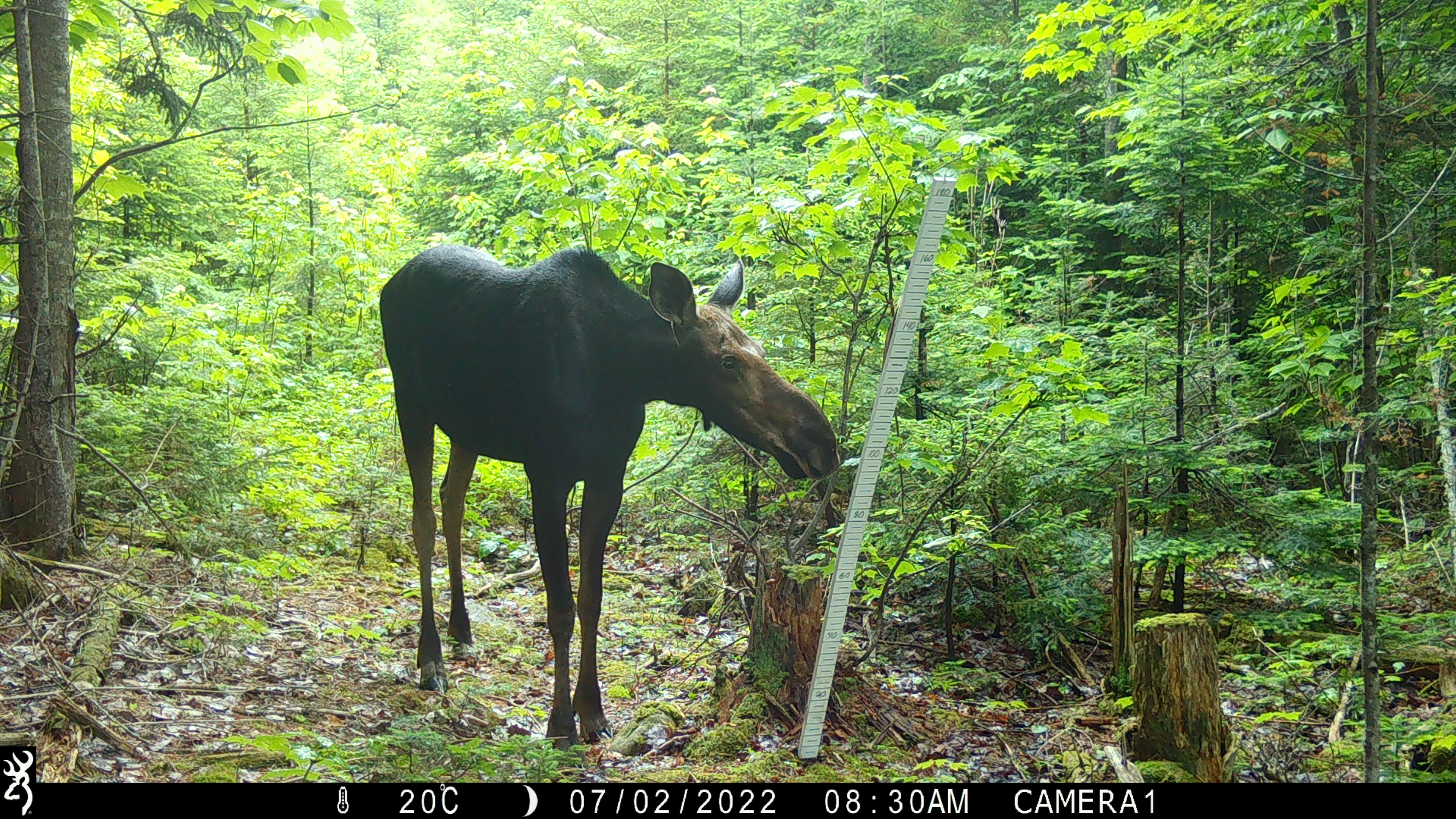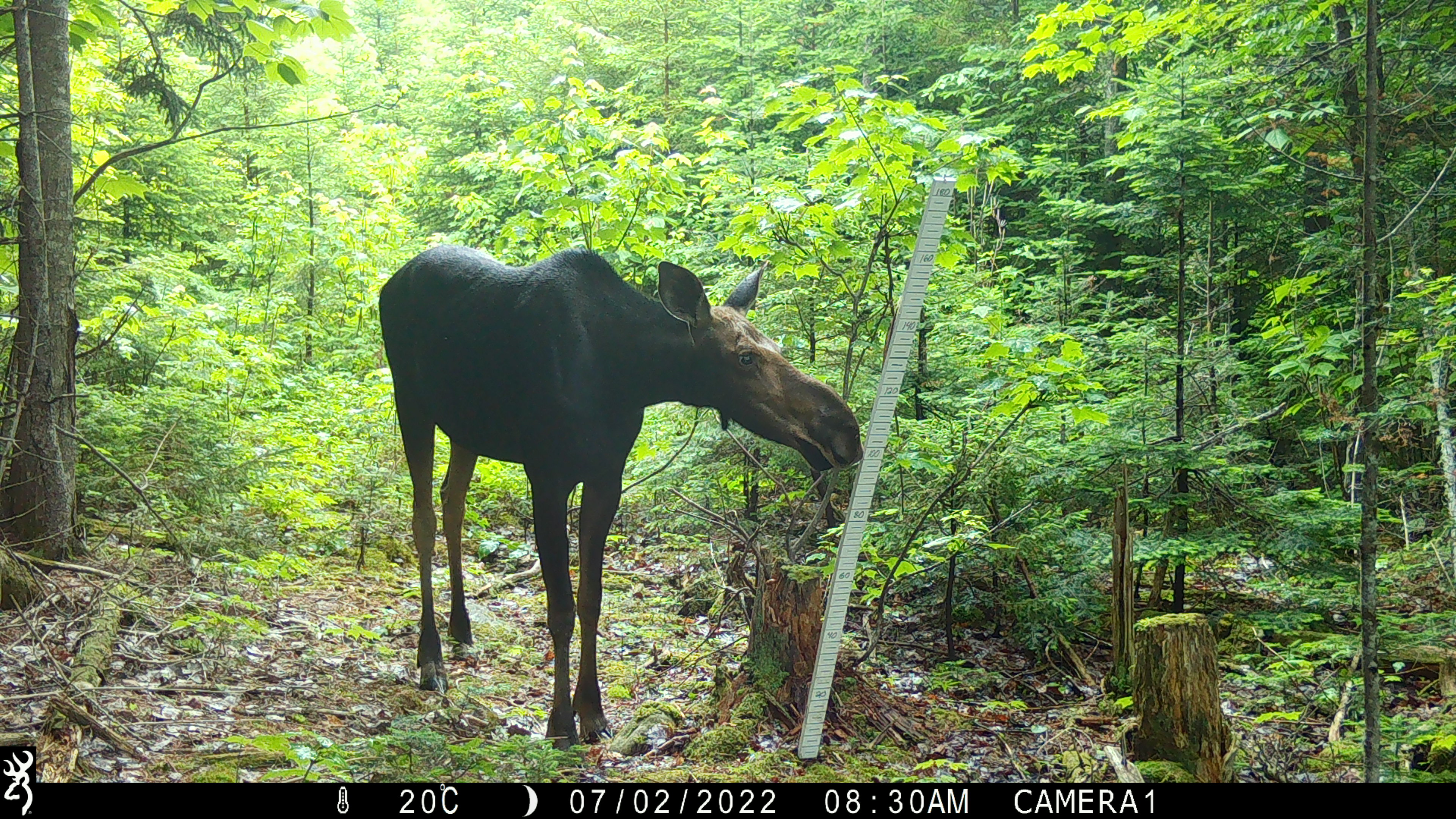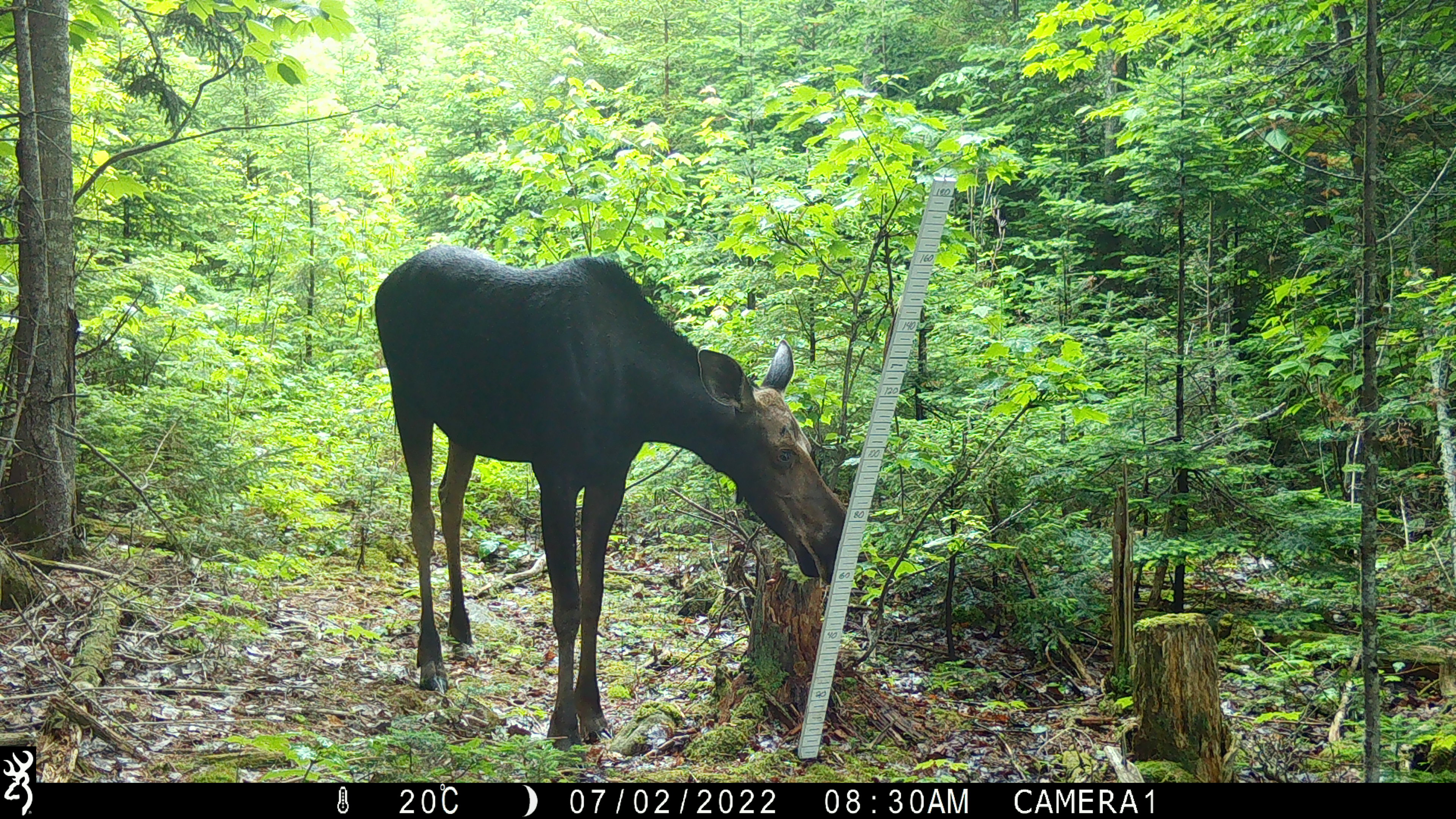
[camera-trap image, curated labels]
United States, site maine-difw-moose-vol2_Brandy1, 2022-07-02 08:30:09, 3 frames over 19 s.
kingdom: Animalia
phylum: Chordata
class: Mammalia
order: Artiodactyla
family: Cervidae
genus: Alces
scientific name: Alces alces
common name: moose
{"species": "moose (Alces alces)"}